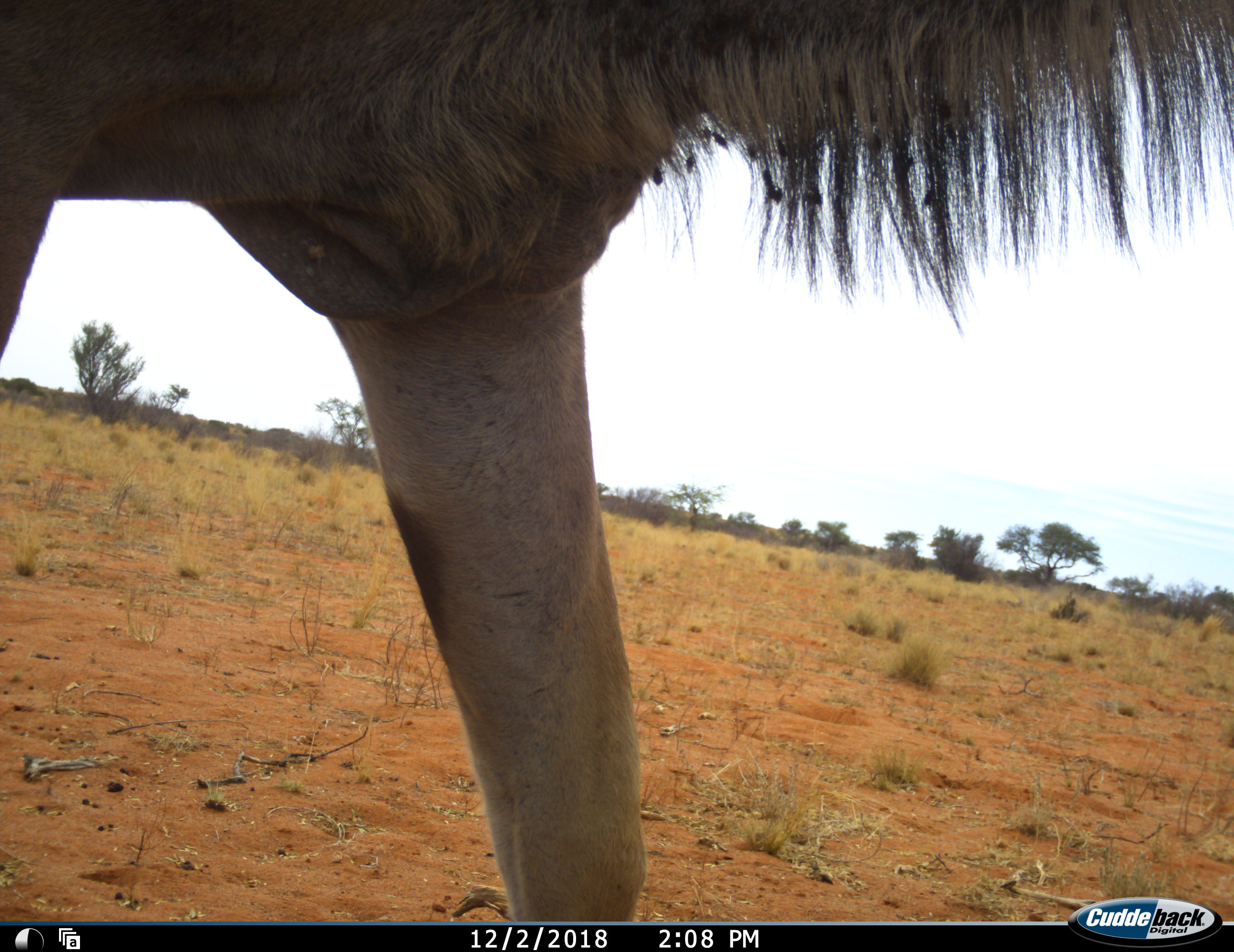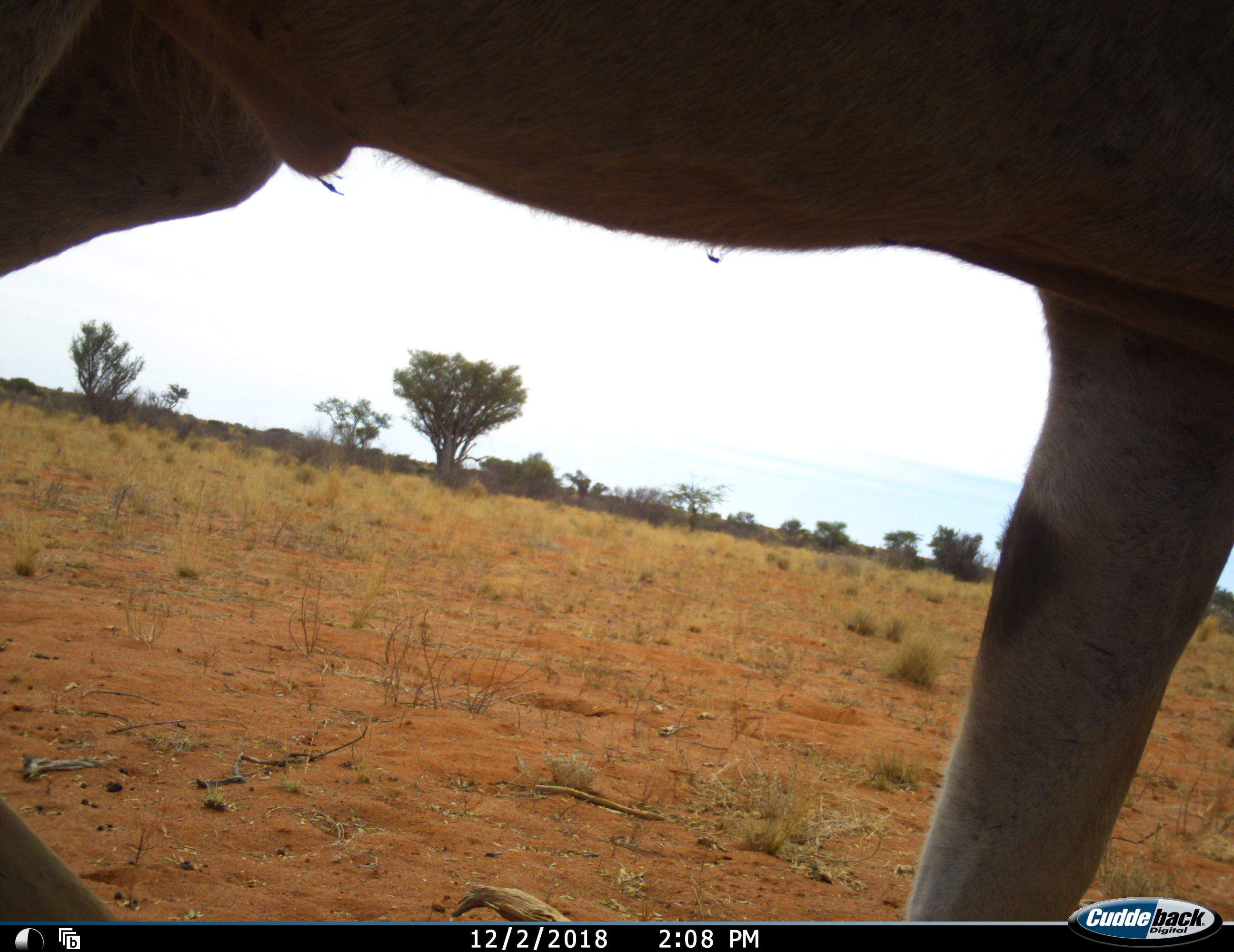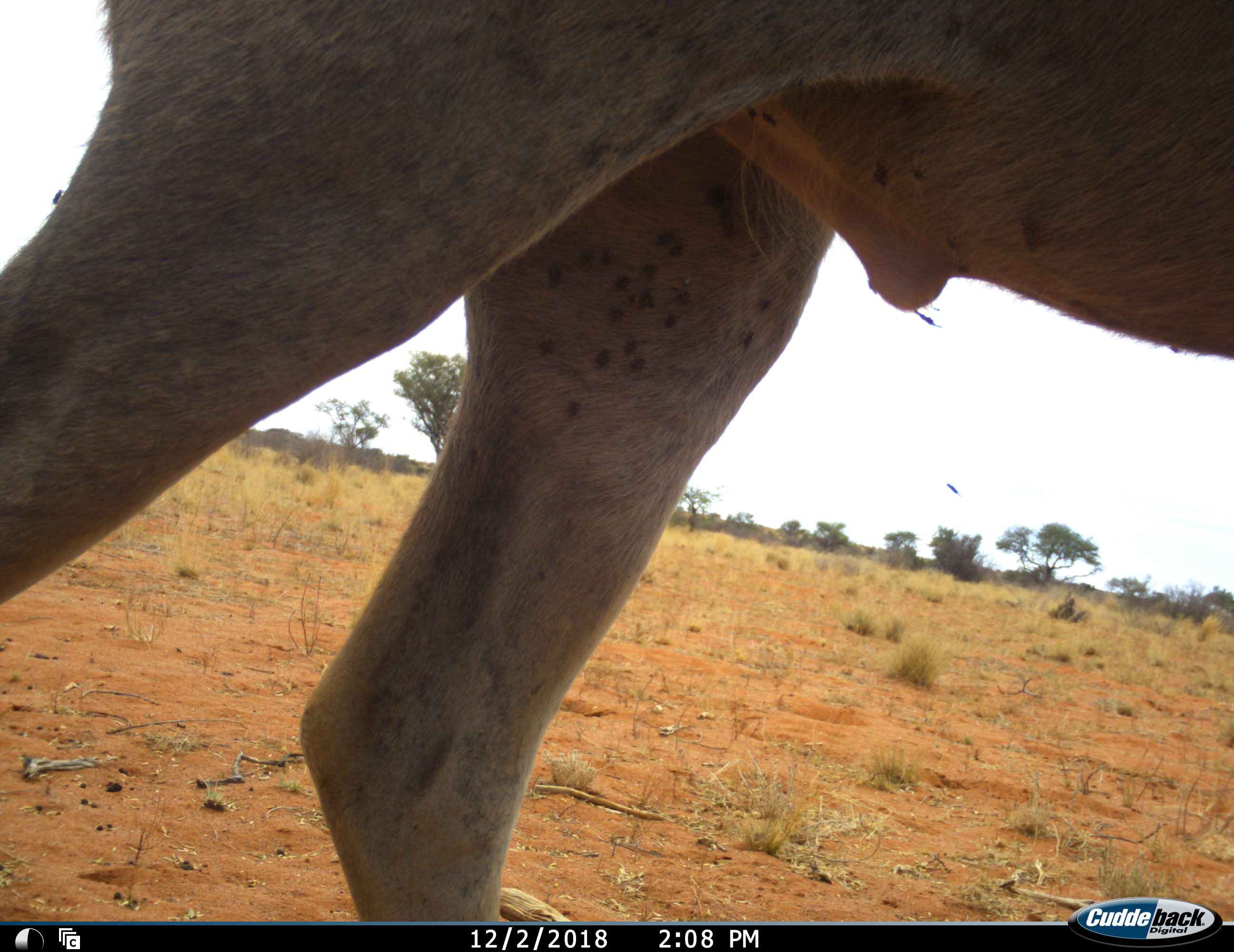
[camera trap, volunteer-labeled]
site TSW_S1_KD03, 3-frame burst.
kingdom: Animalia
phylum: Chordata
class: Mammalia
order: Artiodactyla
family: Bovidae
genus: Tragelaphus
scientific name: Tragelaphus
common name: kudu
Kudu (Tragelaphus), count 1. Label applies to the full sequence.